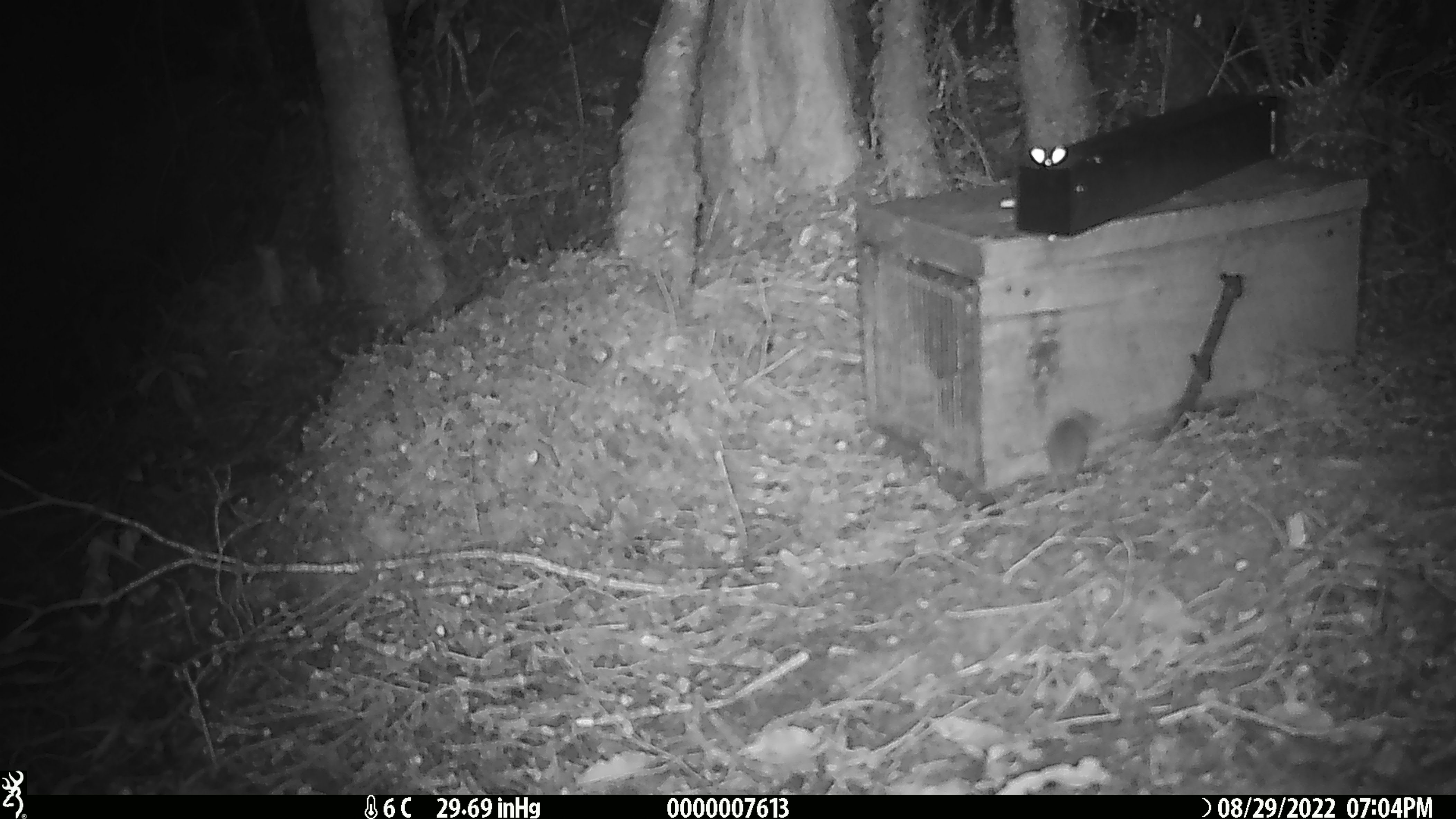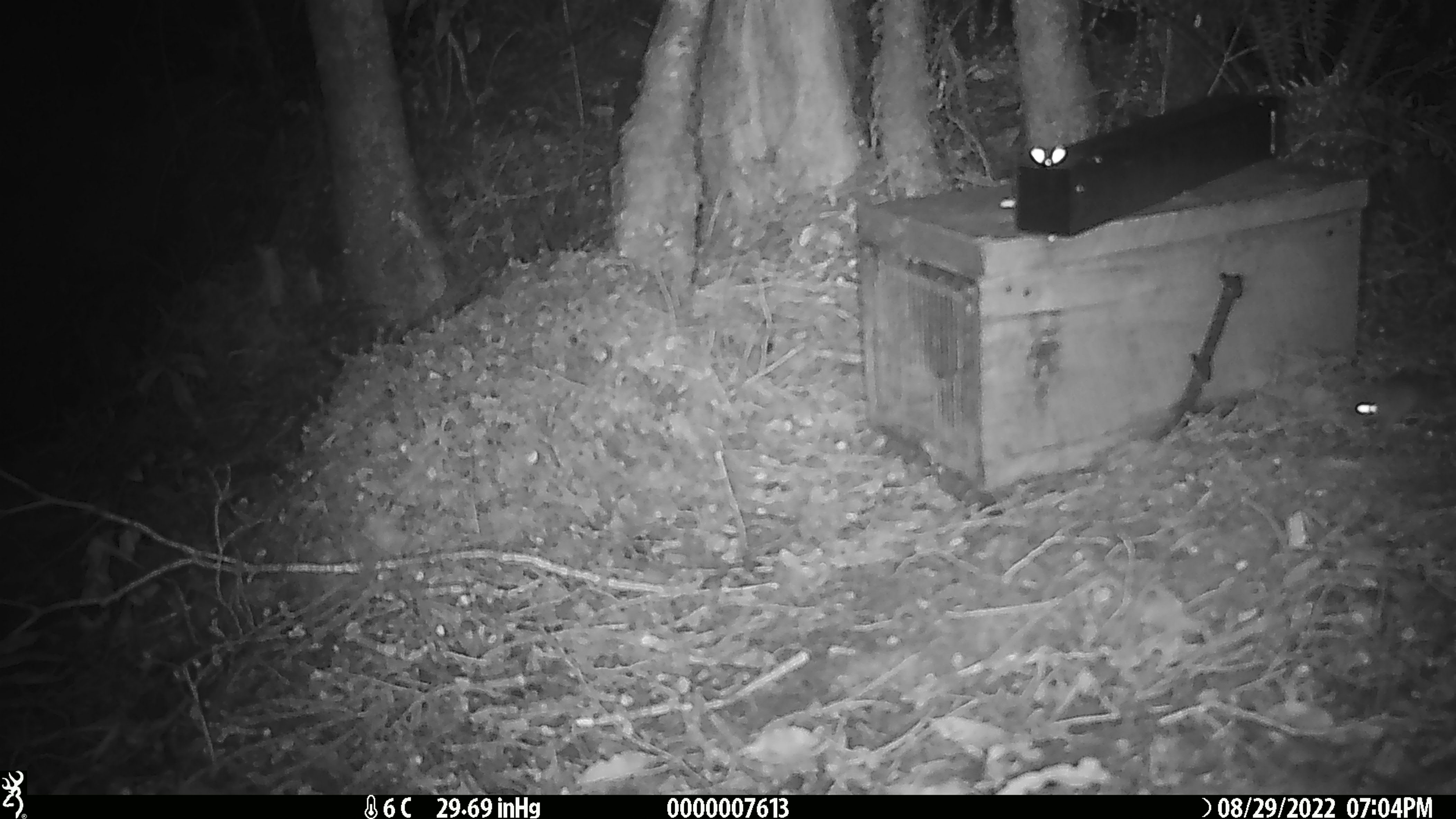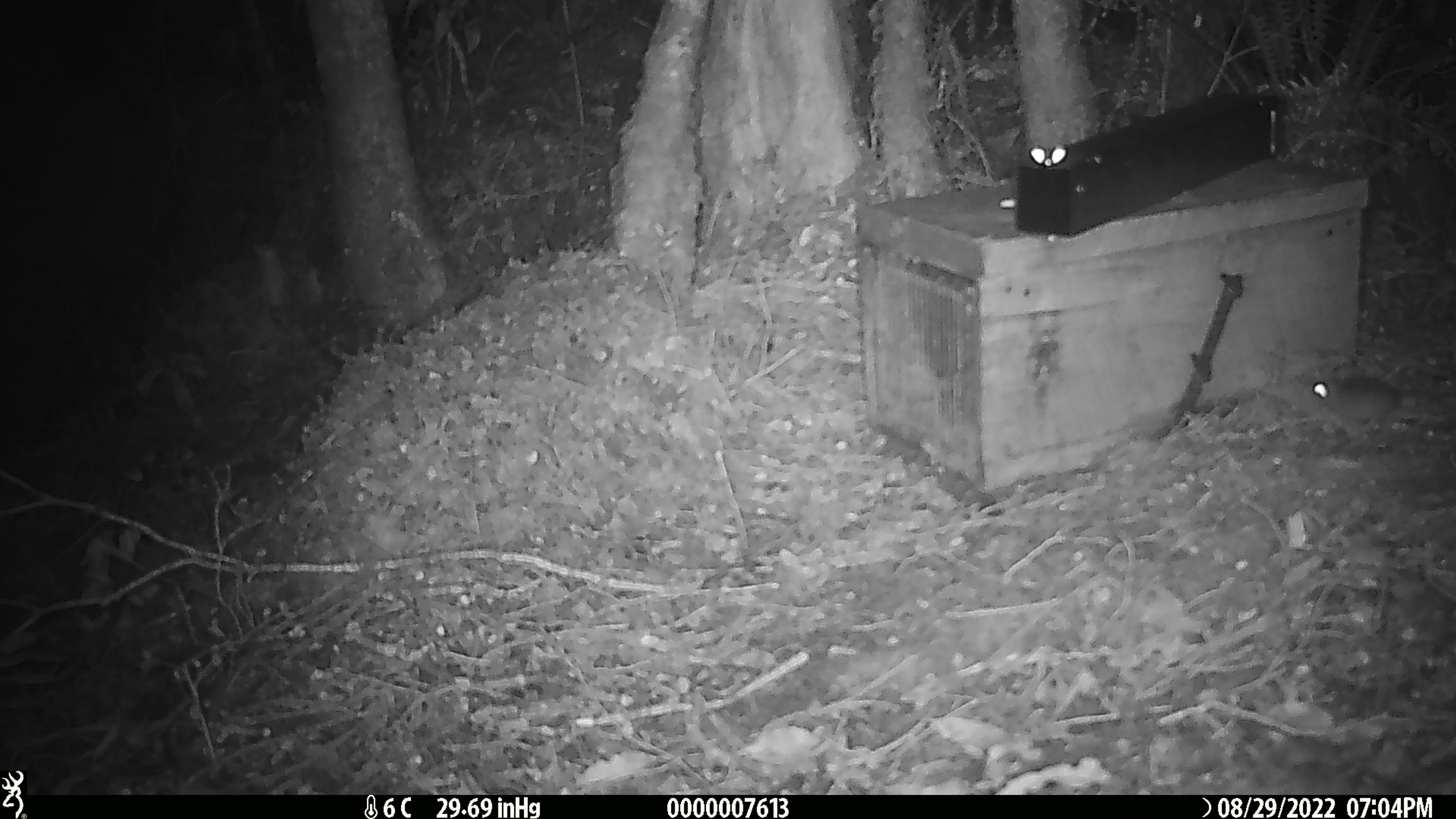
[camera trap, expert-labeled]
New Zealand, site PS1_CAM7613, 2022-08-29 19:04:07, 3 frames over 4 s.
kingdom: Animalia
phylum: Chordata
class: Mammalia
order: Rodentia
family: Muridae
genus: Mus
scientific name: Mus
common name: mouse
Mouse (Mus).